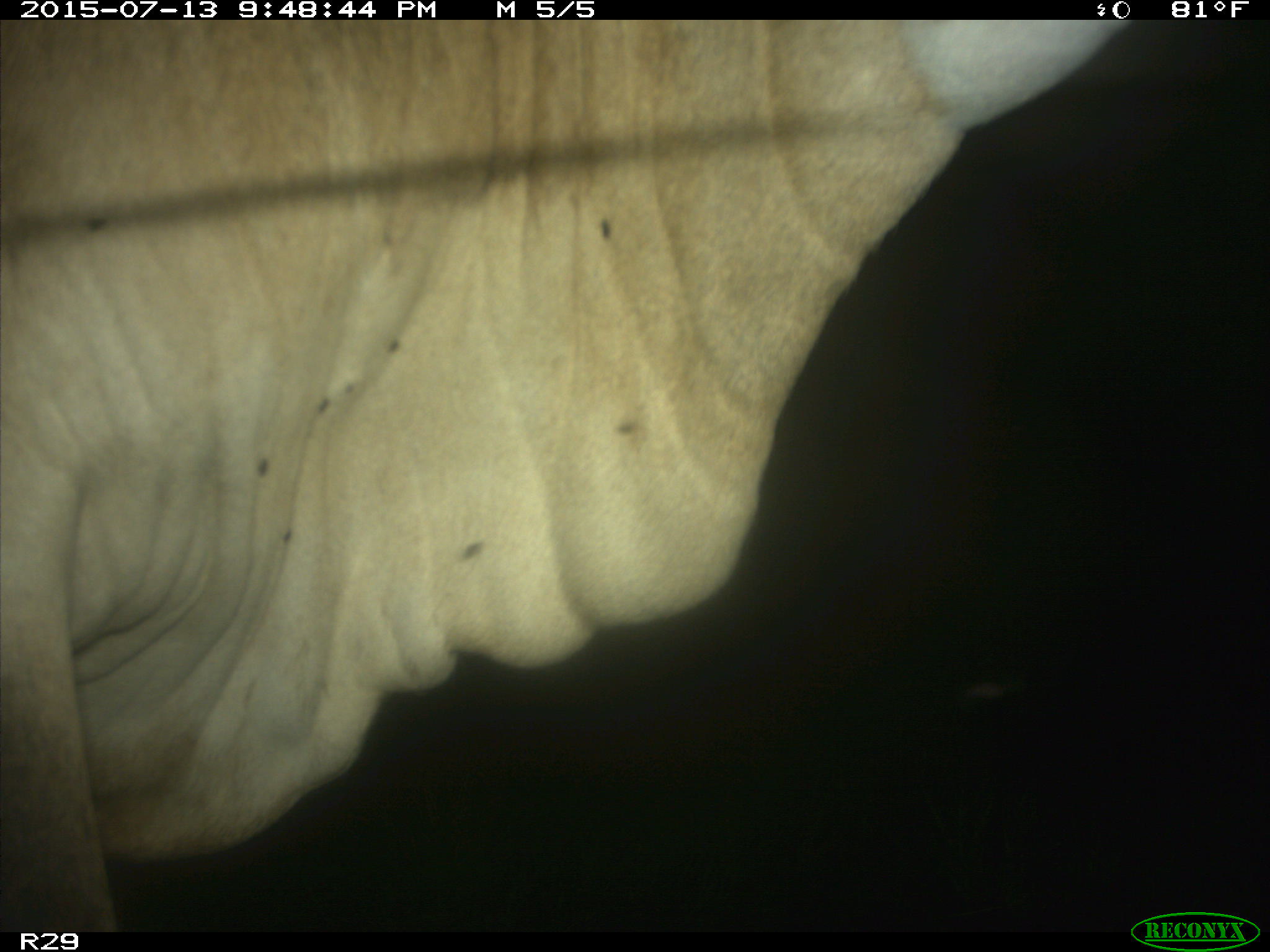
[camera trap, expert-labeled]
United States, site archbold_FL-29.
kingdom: Animalia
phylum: Chordata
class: Mammalia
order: Artiodactyla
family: Bovidae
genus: Bos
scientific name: Bos taurus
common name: domestic cow